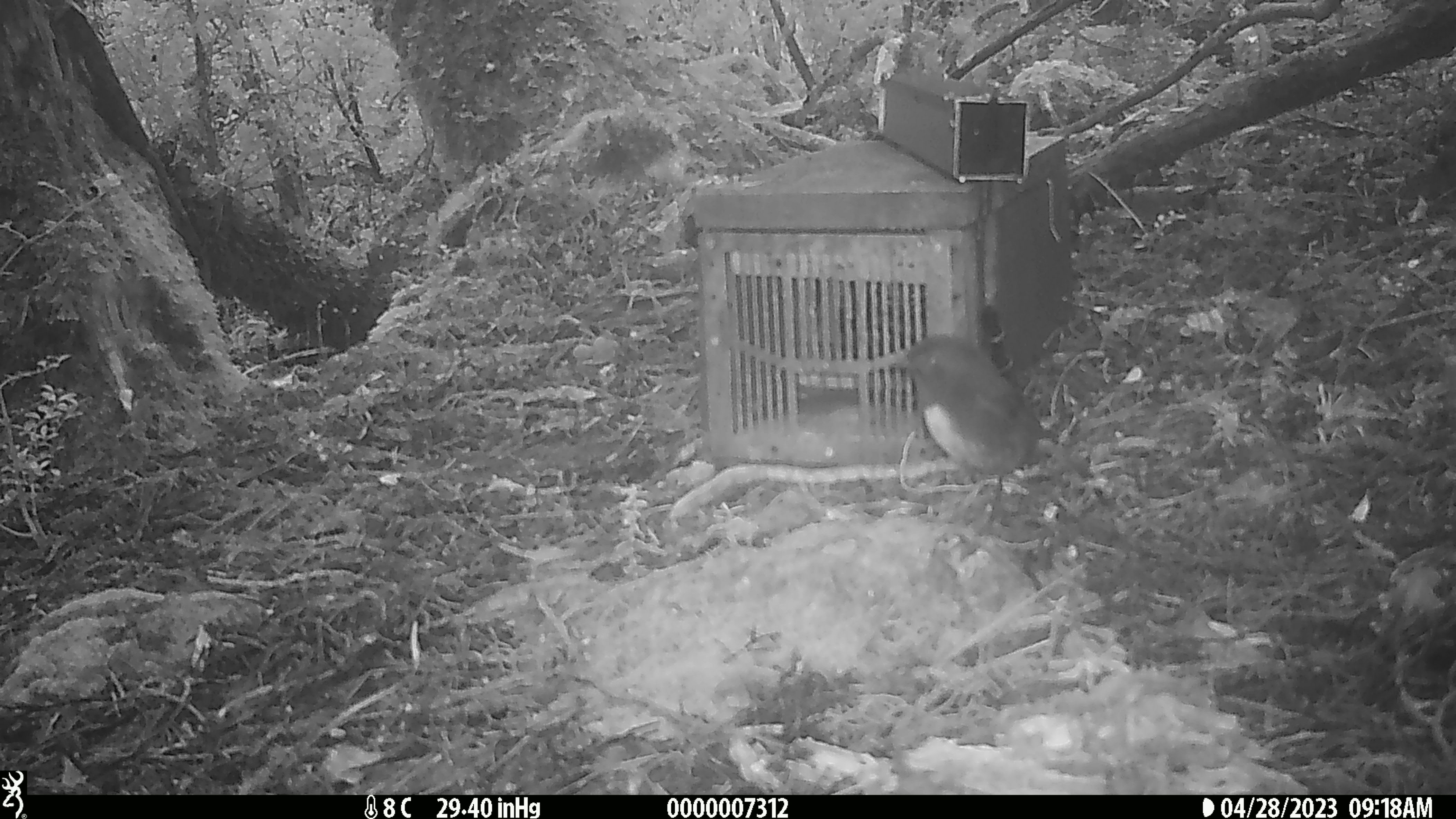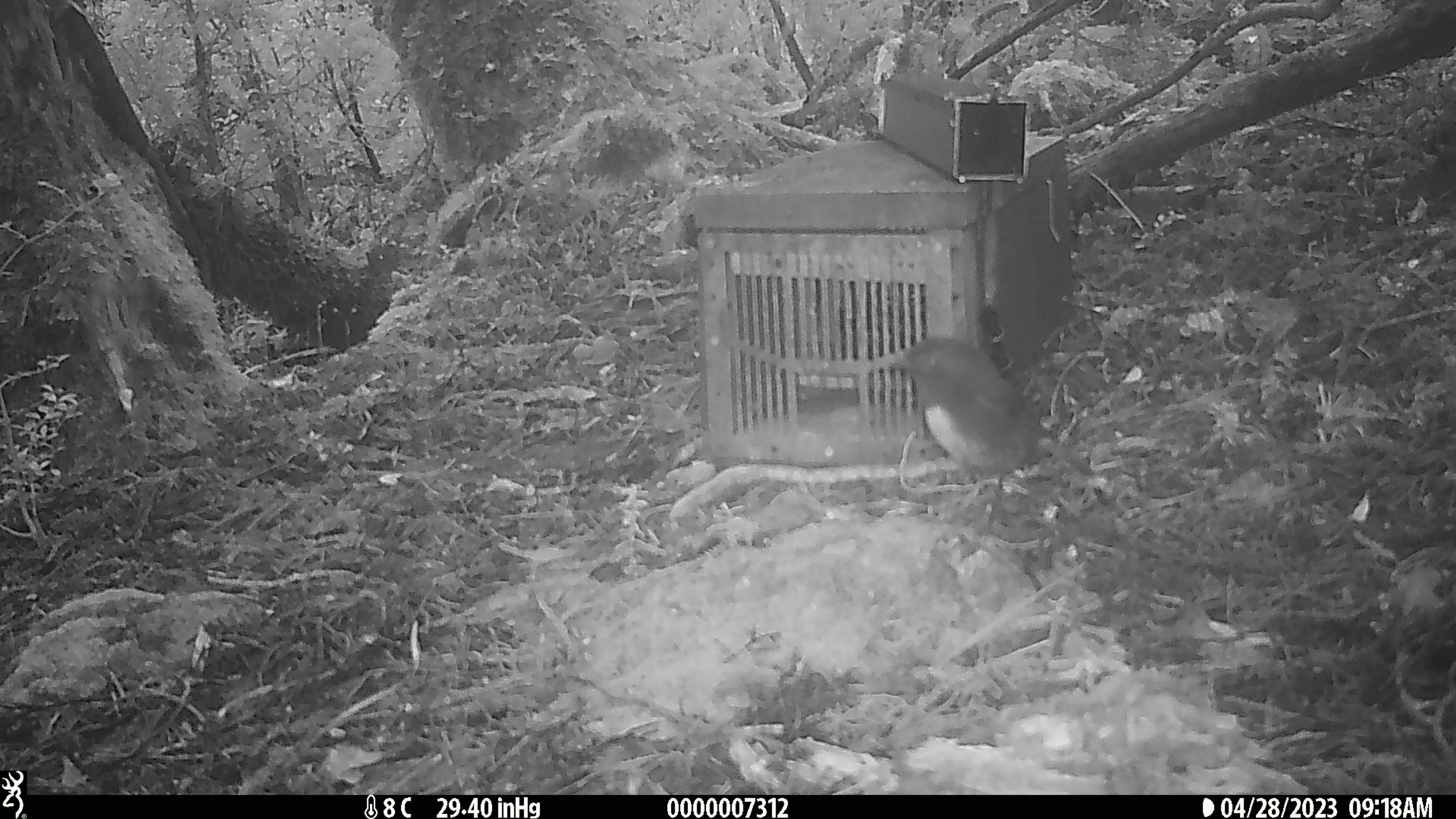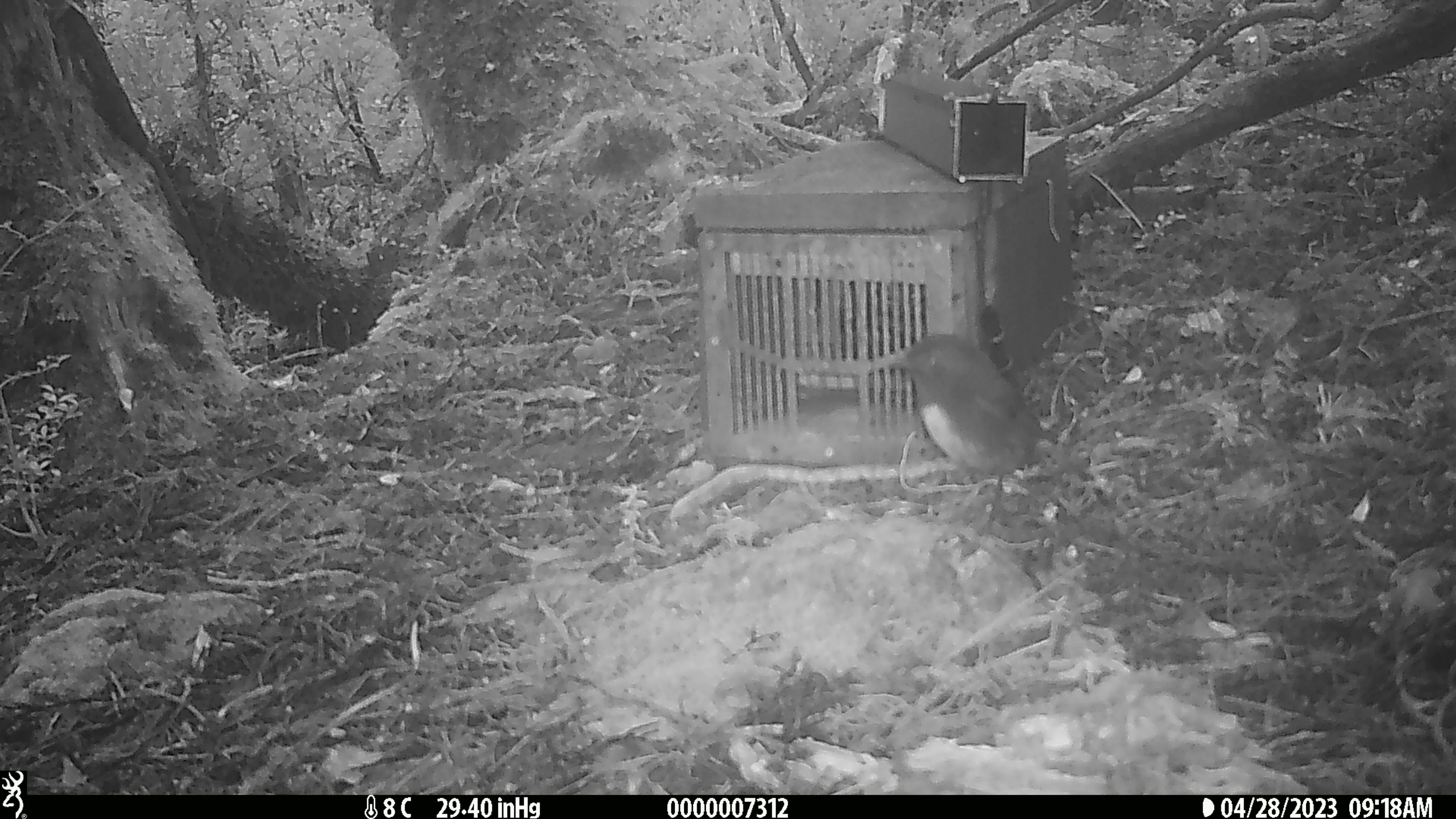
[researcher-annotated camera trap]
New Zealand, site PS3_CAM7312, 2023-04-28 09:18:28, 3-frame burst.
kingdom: Animalia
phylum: Chordata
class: Aves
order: Passeriformes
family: Petroicidae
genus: Petroica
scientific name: Petroica australis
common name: new zealand robin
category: robin